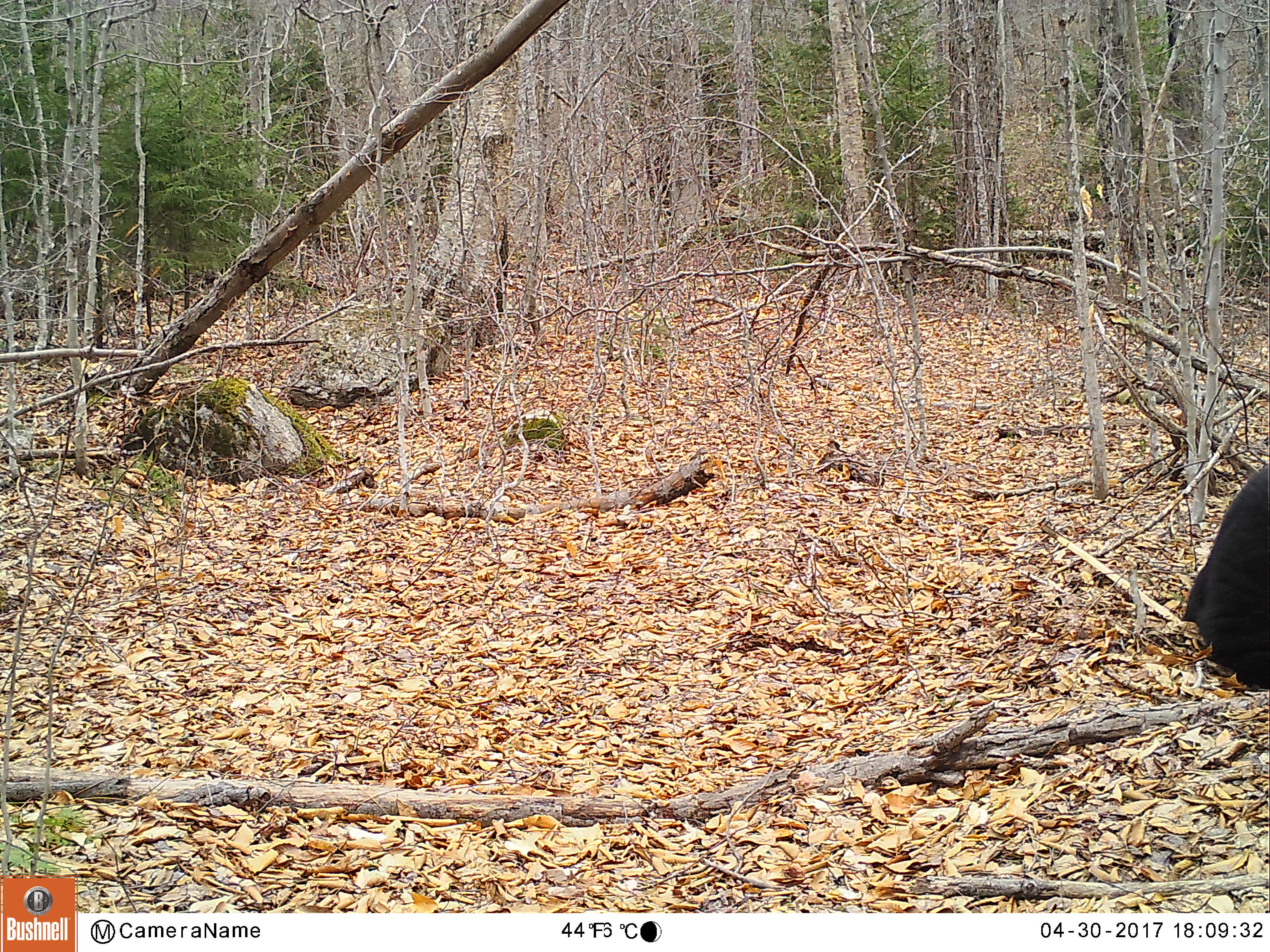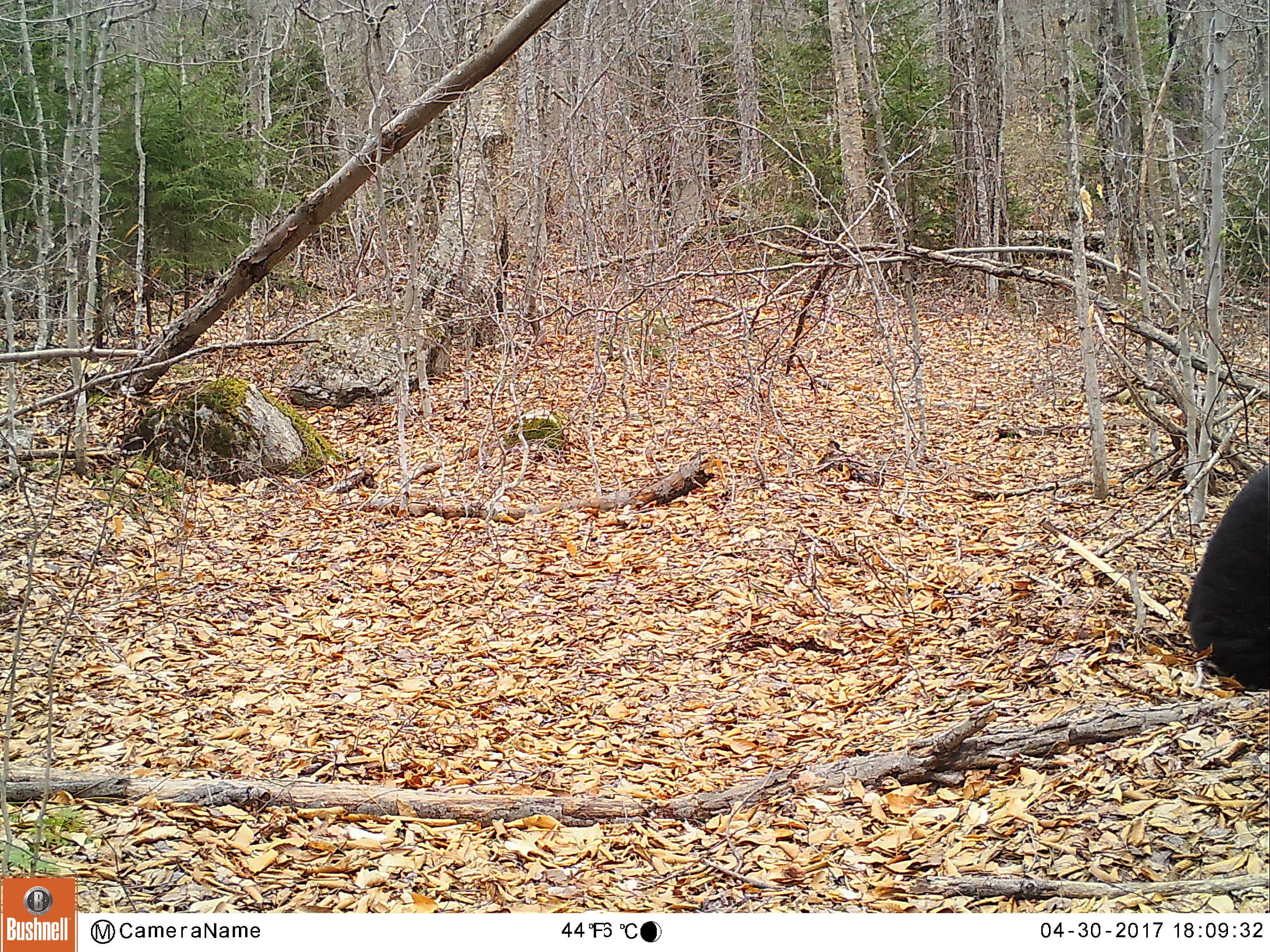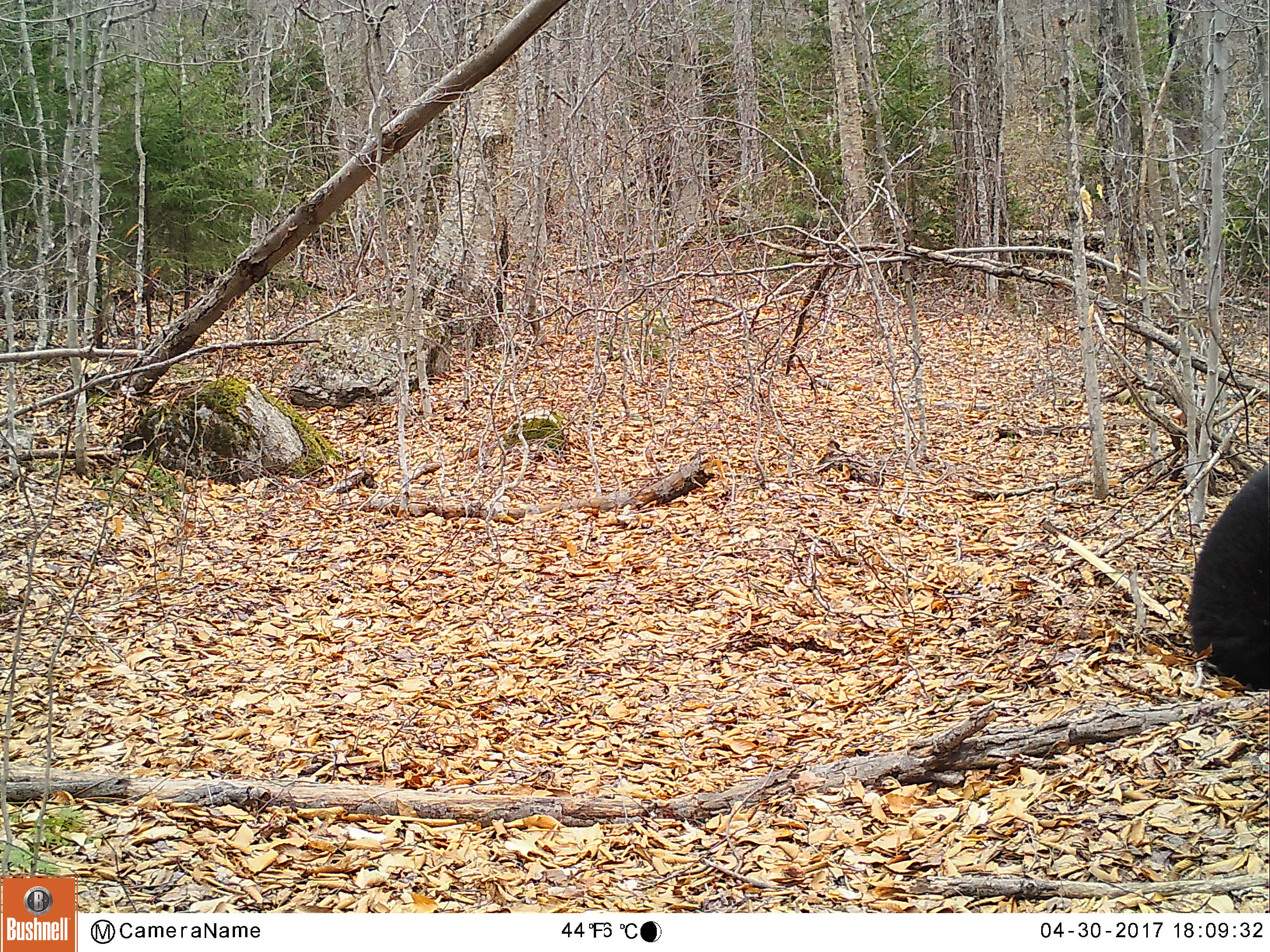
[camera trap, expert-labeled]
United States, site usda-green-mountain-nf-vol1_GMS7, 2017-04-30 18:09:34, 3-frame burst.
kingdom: Animalia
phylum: Chordata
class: Mammalia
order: Carnivora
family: Ursidae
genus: Ursus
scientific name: Ursus americanus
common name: black bear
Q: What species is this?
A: Black bear (Ursus americanus).